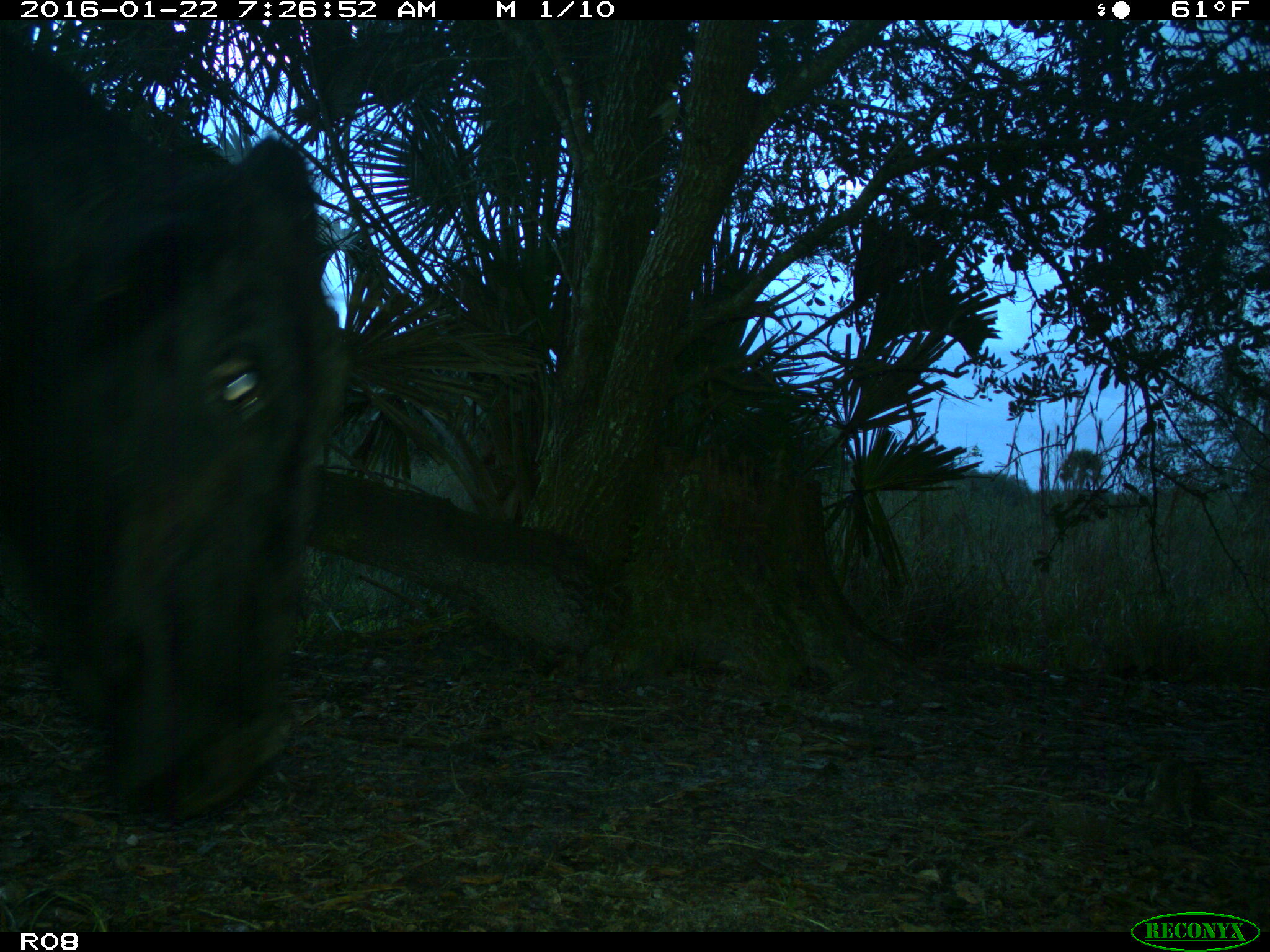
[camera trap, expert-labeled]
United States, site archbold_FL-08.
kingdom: Animalia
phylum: Chordata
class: Mammalia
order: Artiodactyla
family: Bovidae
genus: Bos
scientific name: Bos taurus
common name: domestic cow